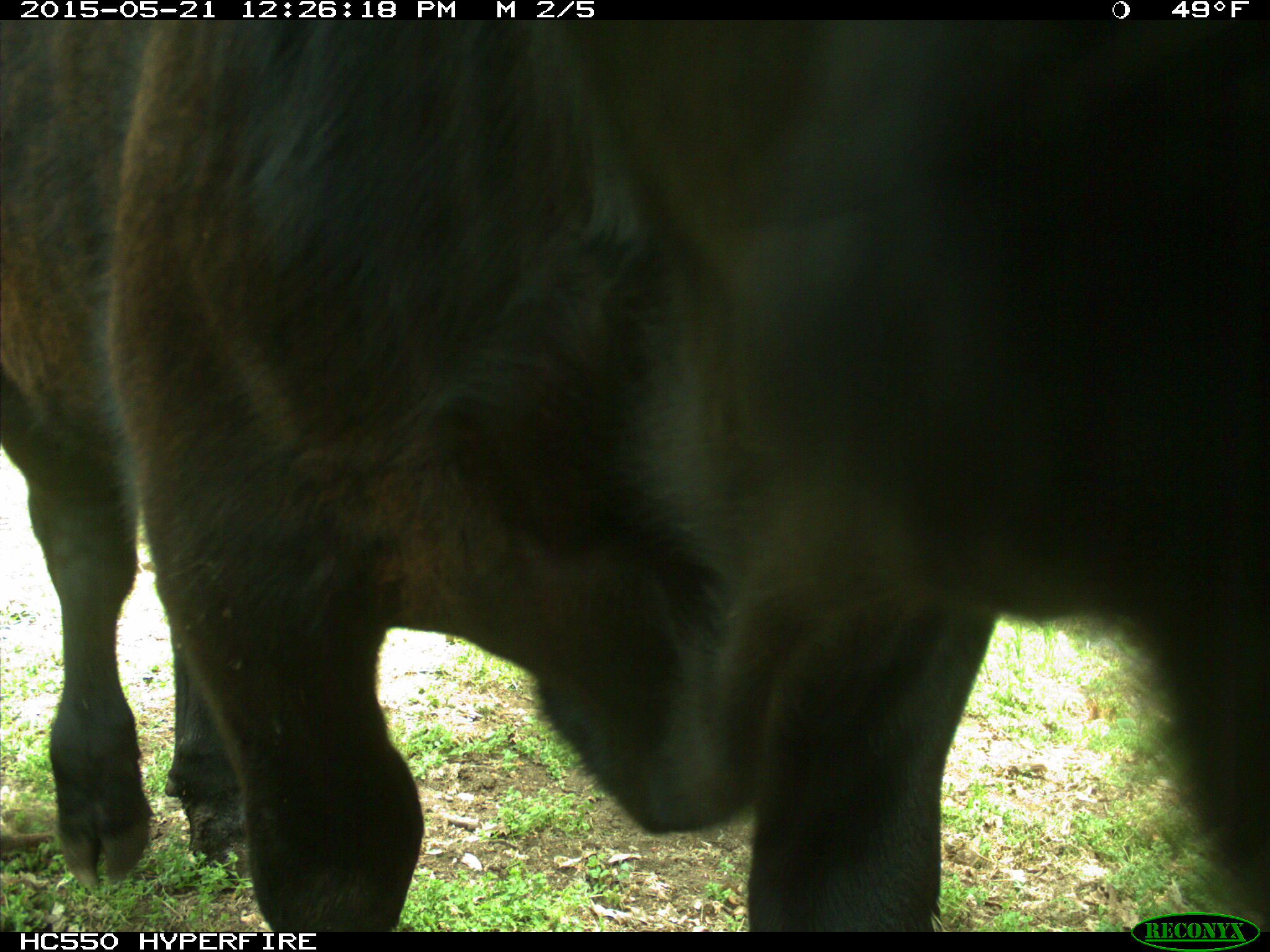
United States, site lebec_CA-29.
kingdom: Animalia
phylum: Chordata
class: Mammalia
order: Artiodactyla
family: Bovidae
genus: Bos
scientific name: Bos taurus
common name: domestic cow